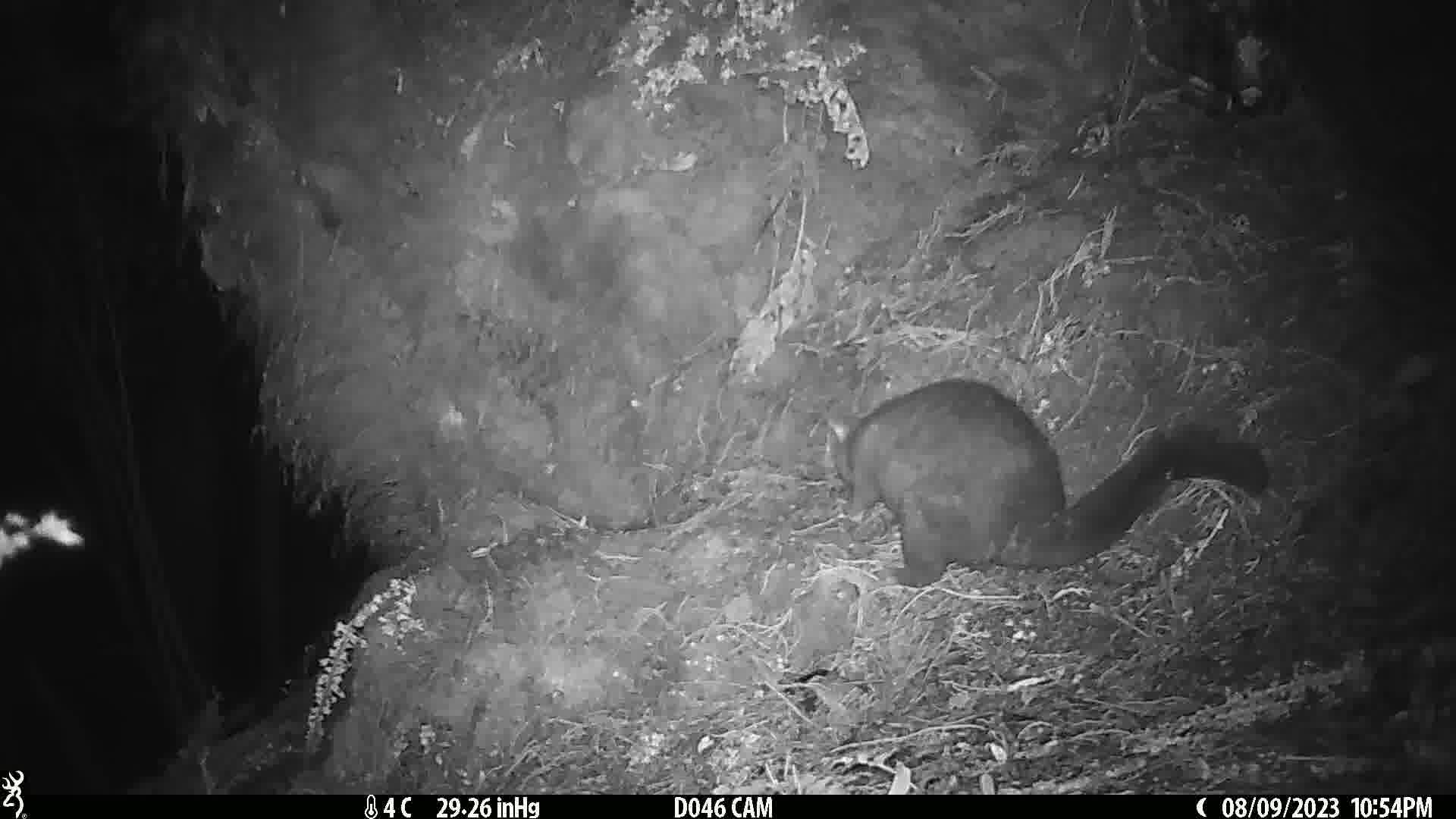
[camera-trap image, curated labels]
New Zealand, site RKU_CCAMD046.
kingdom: Animalia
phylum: Chordata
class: Mammalia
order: Diprotodontia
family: Phalangeridae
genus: Trichosurus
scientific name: Trichosurus vulpecula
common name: common brushtail possum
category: possum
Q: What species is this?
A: Possum (common brushtail possum) (Trichosurus vulpecula).